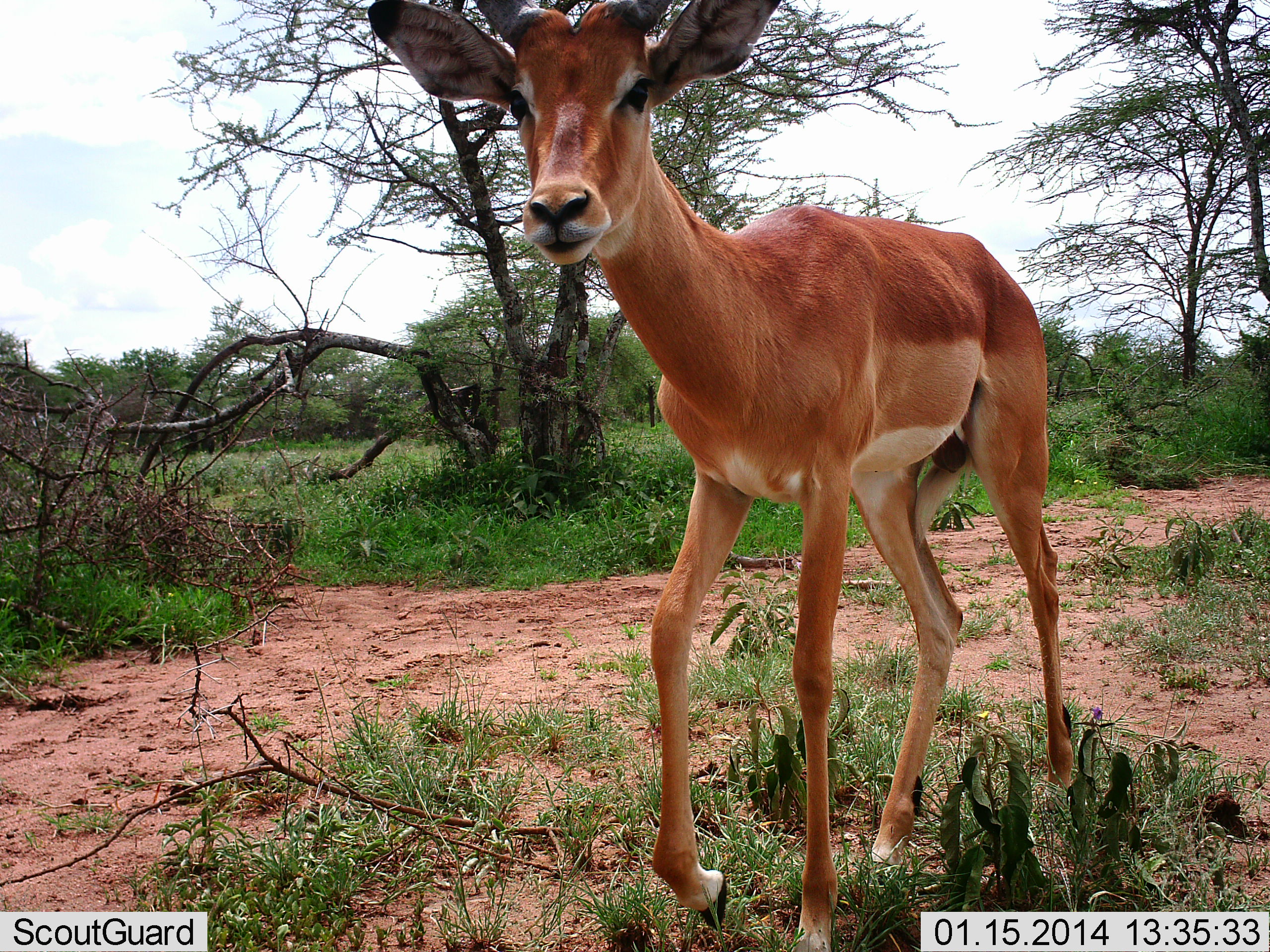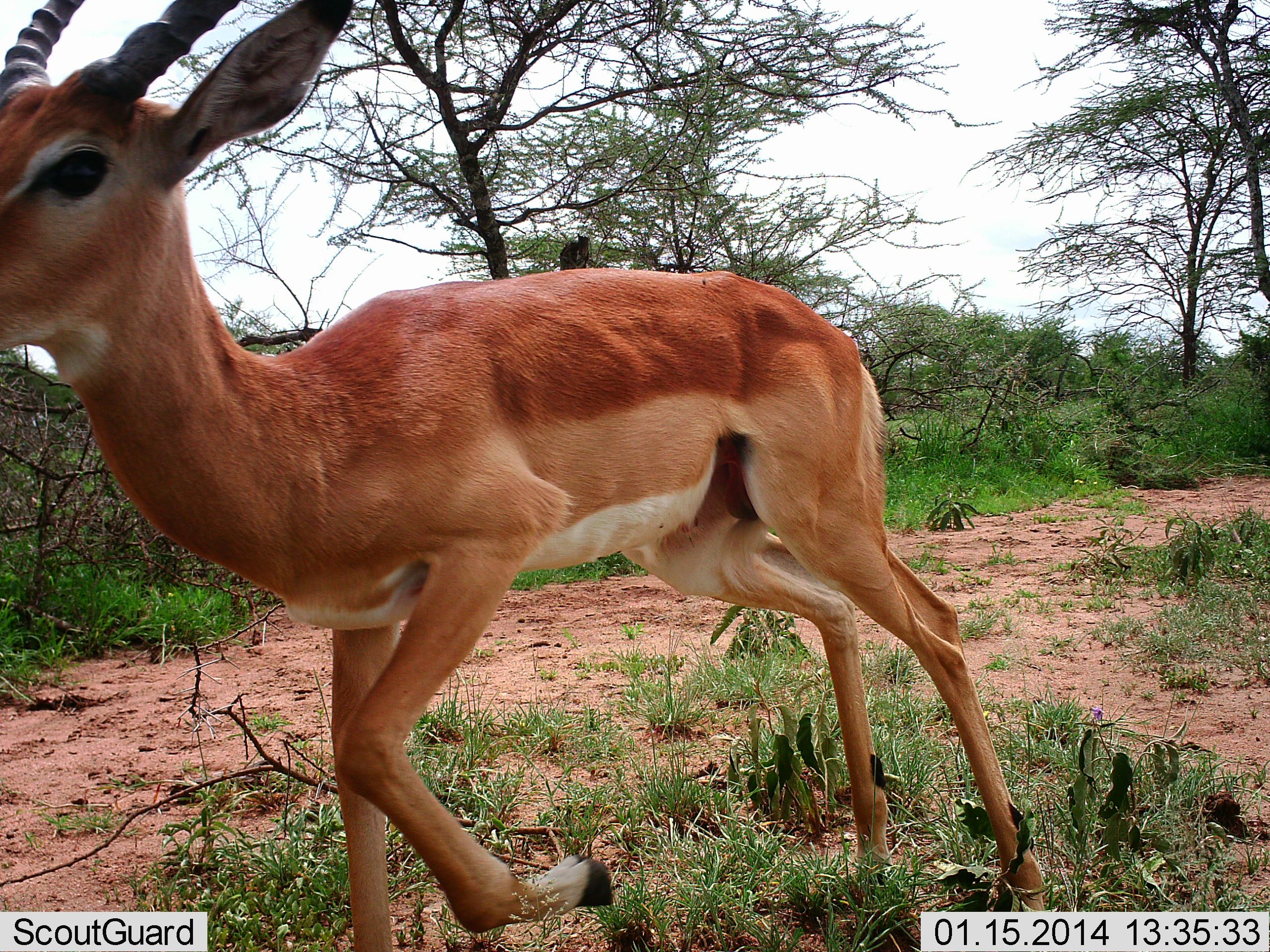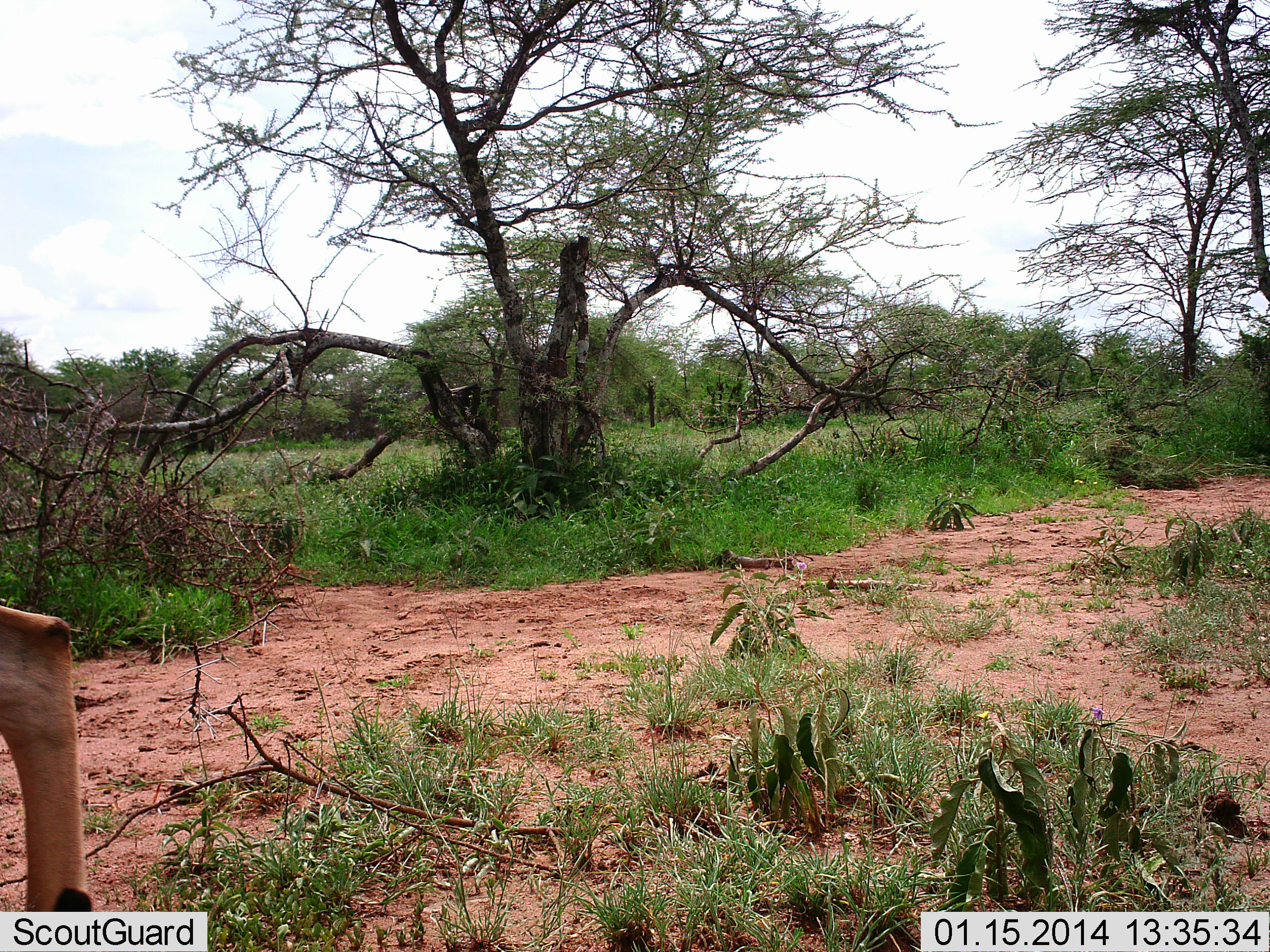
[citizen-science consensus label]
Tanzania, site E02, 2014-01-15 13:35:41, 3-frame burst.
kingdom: Animalia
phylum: Chordata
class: Mammalia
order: Artiodactyla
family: Bovidae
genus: Aepyceros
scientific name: Aepyceros melampus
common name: impala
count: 1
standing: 0%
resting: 0%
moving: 100%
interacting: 0%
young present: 0%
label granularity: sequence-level